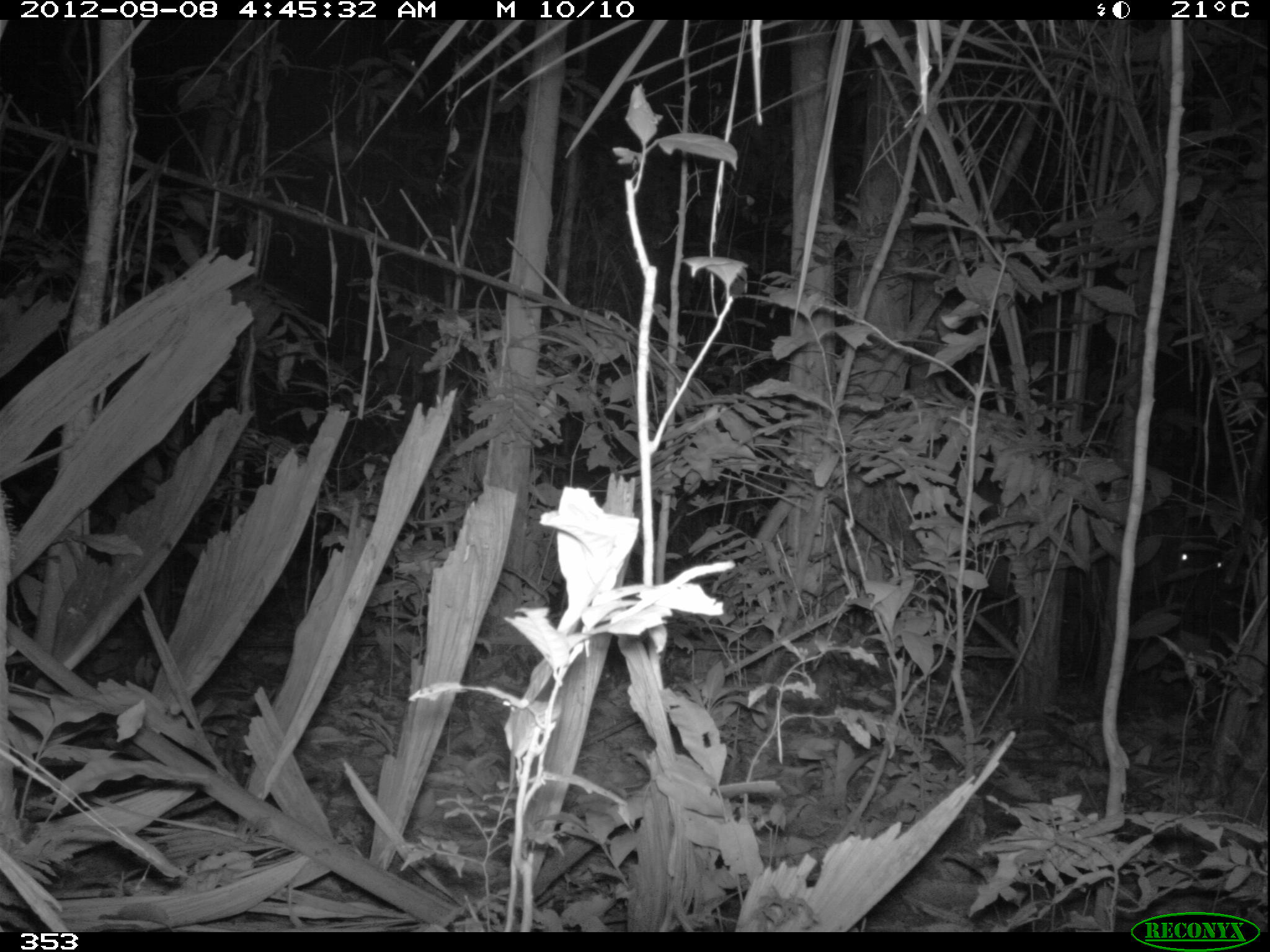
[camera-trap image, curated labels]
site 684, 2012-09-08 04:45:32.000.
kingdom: Animalia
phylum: Chordata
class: Mammalia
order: Artiodactyla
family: Cervidae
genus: Mazama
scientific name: Mazama americana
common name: red brocket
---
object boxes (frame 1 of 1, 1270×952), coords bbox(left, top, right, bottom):
mazama americana: bbox(984, 509, 1229, 666)